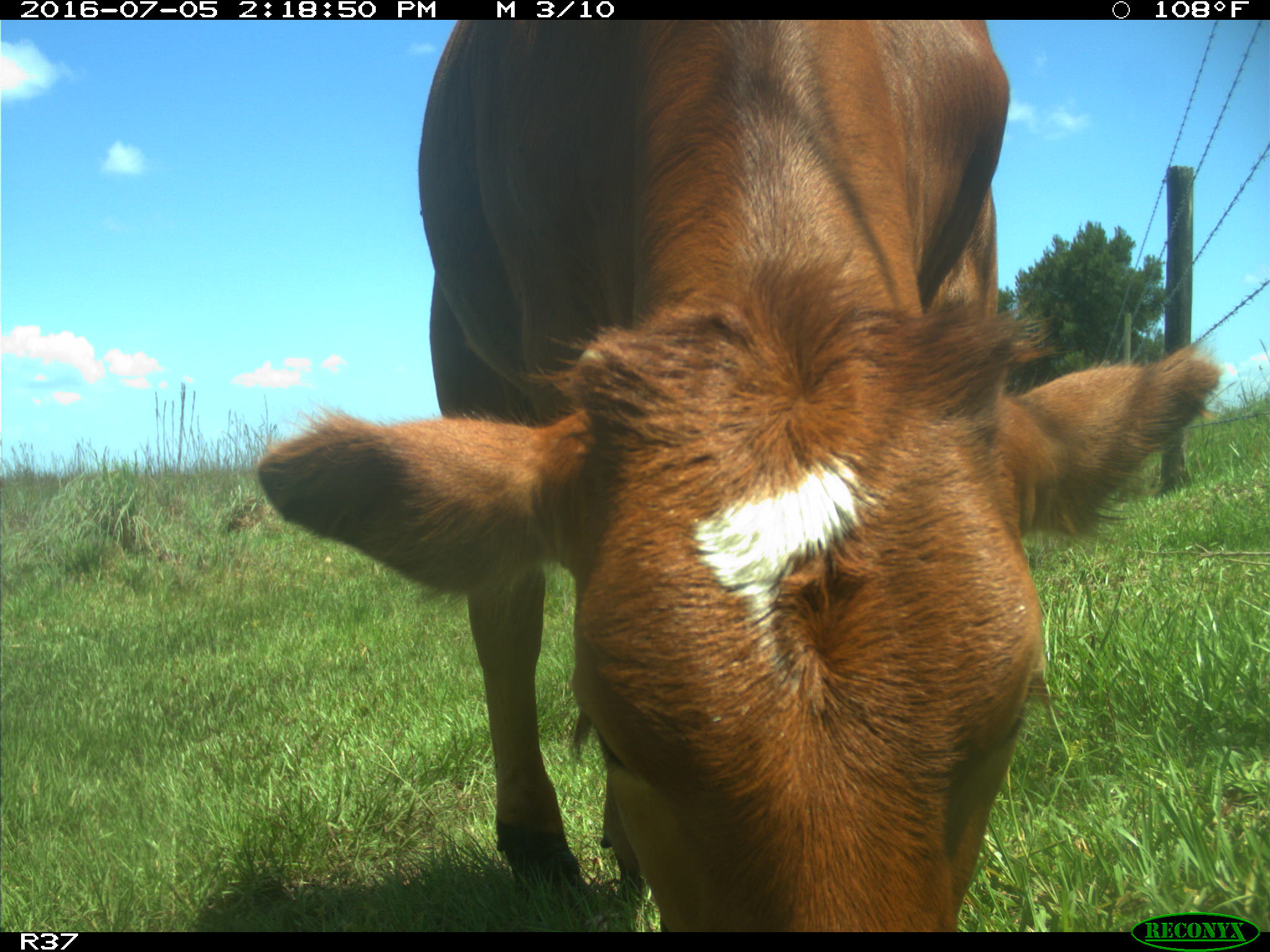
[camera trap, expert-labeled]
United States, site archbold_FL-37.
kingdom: Animalia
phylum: Chordata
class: Mammalia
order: Artiodactyla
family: Bovidae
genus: Bos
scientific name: Bos taurus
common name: domestic cow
Bos taurus (domestic cow).